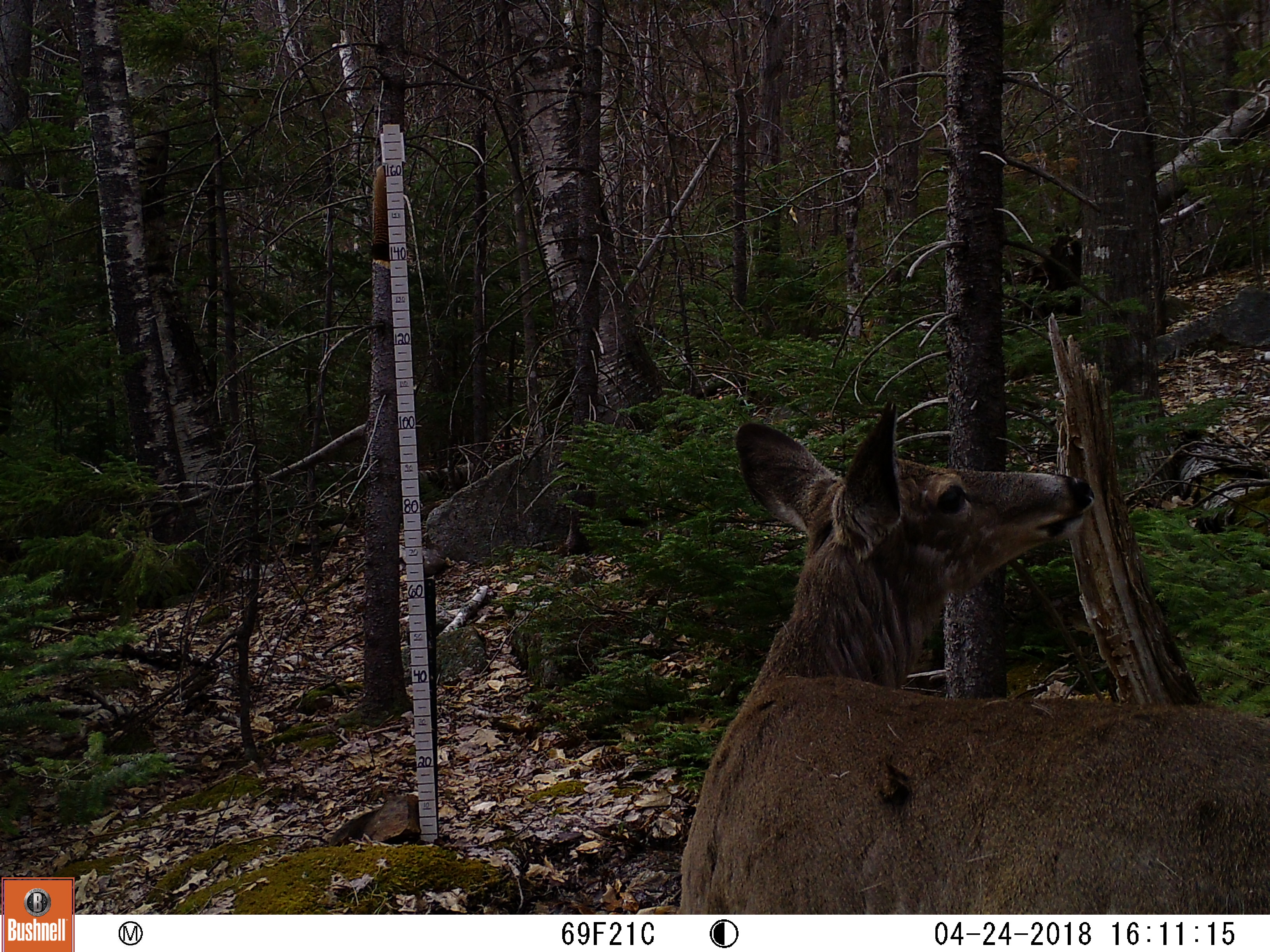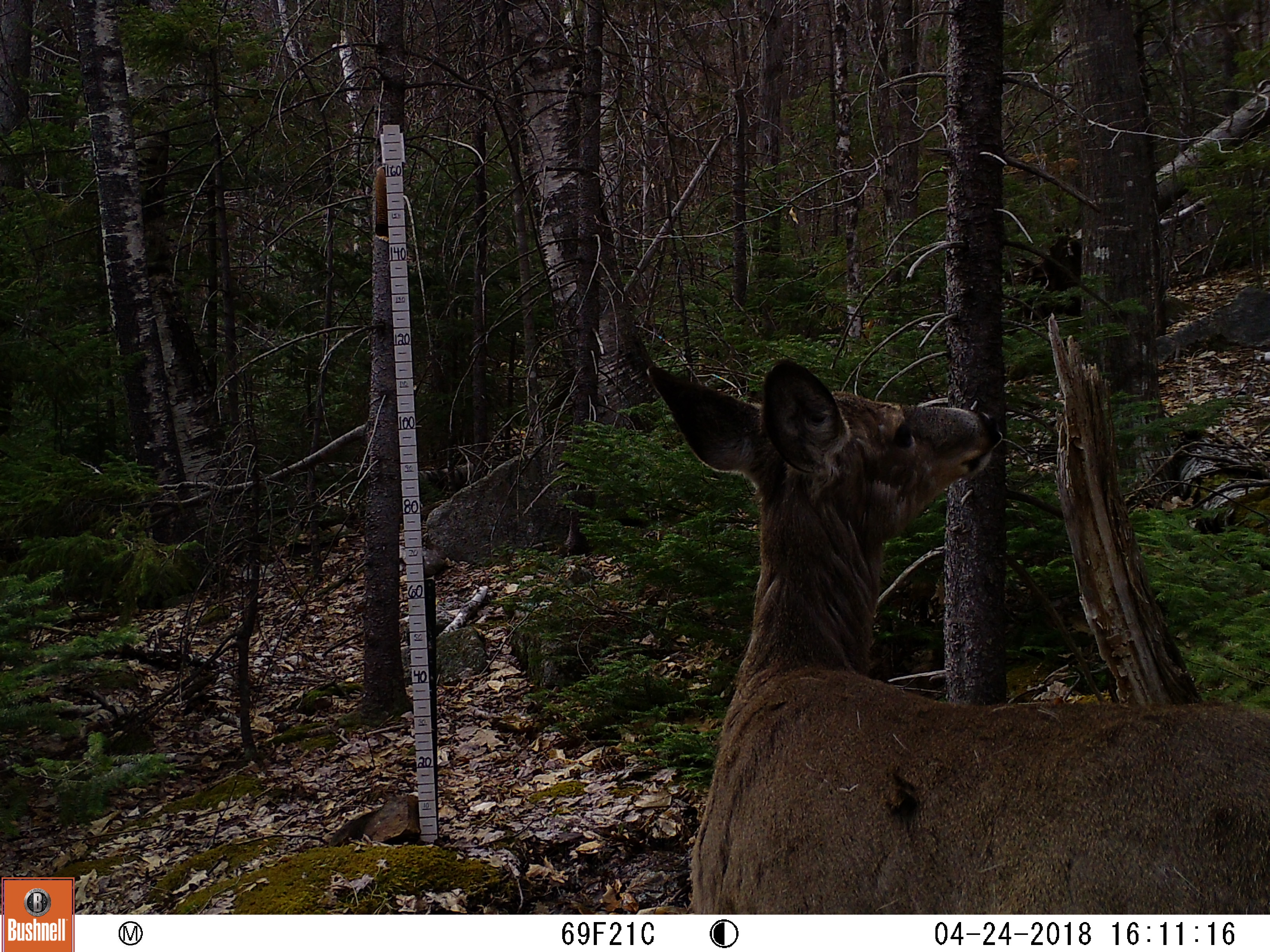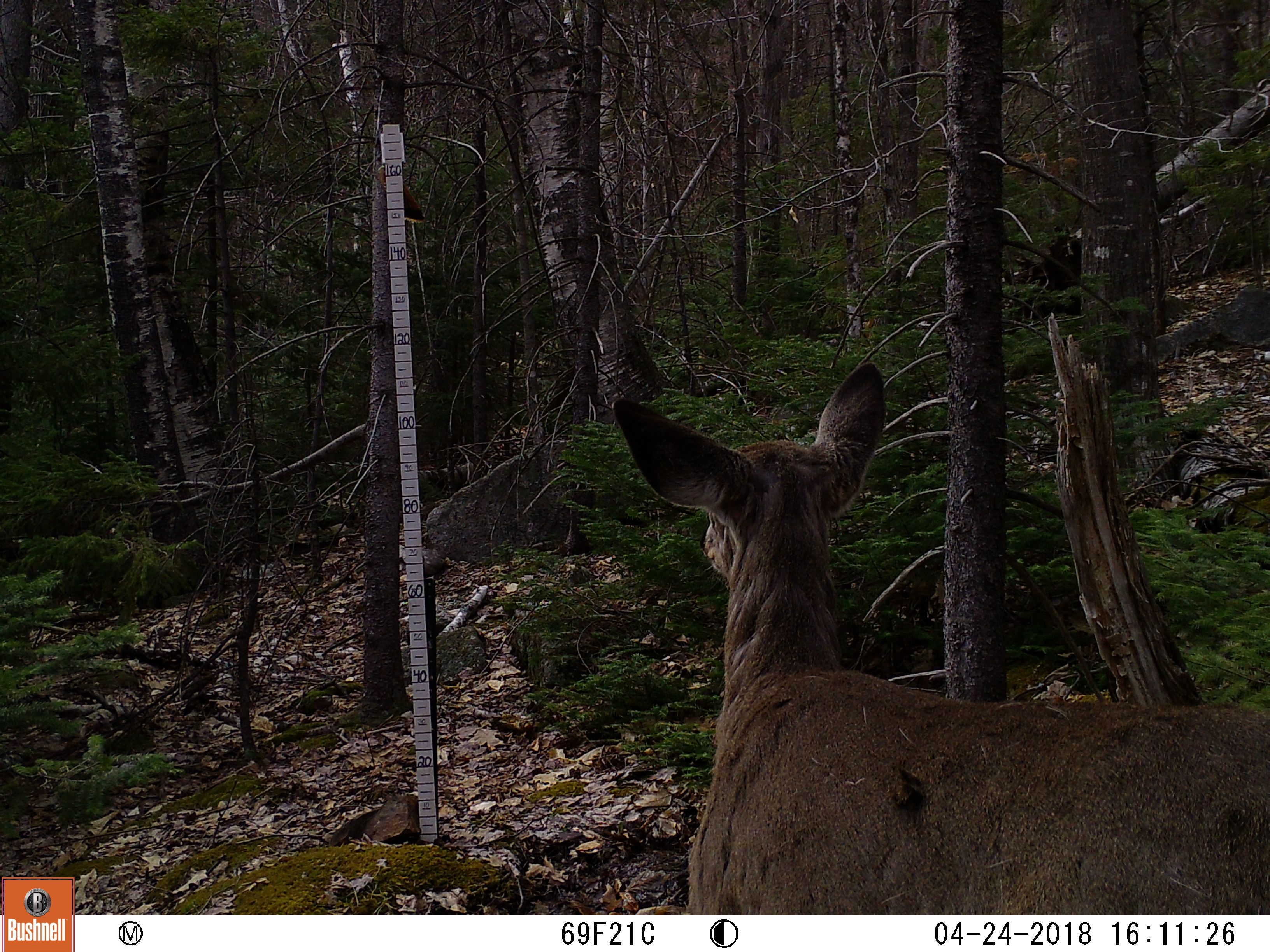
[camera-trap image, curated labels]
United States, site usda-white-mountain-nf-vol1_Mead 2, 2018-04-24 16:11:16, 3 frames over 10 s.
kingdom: Animalia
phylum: Chordata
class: Mammalia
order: Artiodactyla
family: Cervidae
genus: Odocoileus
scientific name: Odocoileus virginianus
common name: white-tailed deer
White-tailed deer (Odocoileus virginianus).